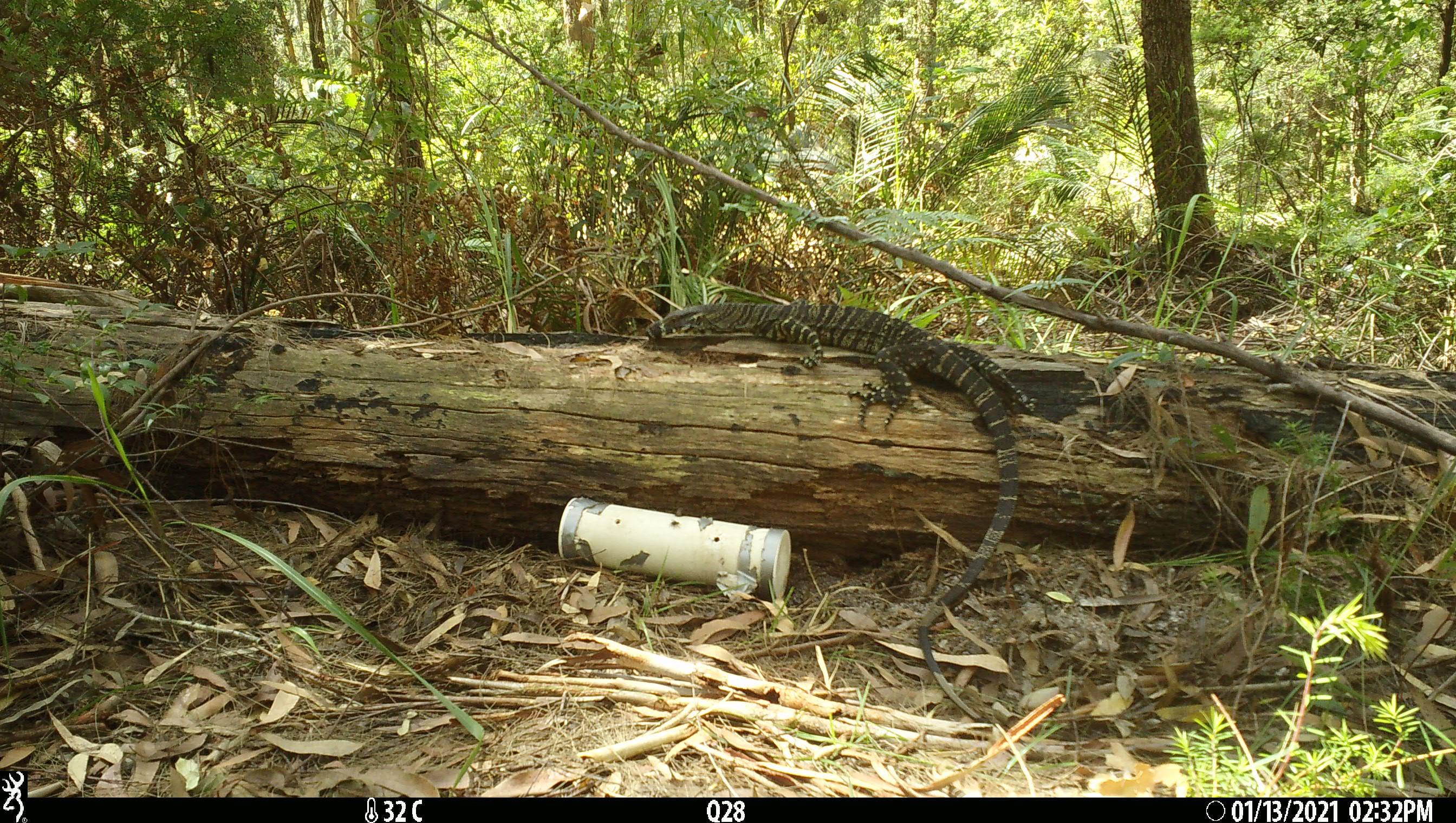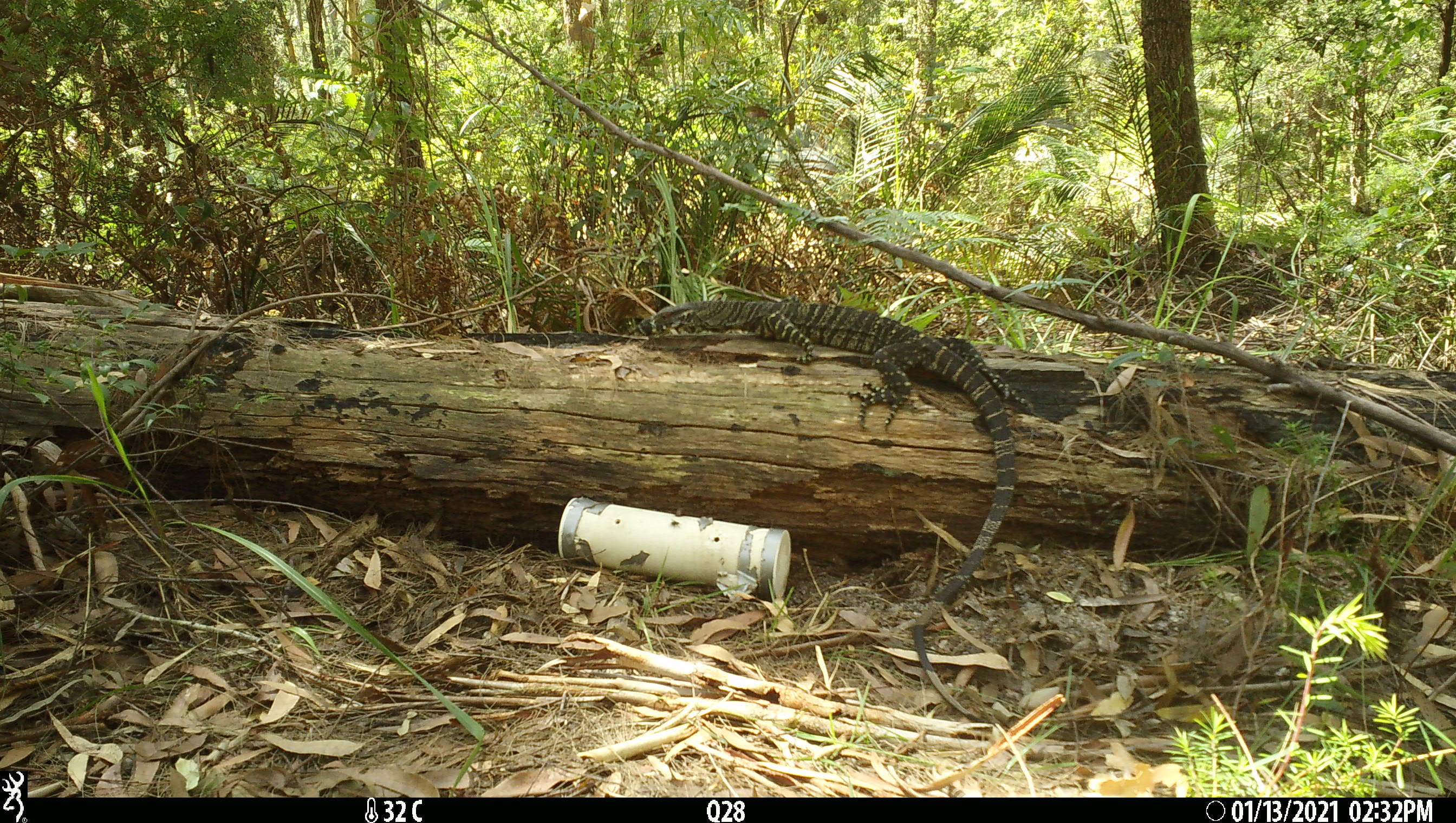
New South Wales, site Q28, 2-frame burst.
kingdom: Animalia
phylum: Chordata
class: Reptilia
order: Squamata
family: Varanidae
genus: Varanus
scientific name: Varanus varius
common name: lace monitor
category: goanna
Goanna (lace monitor) (Varanus varius).